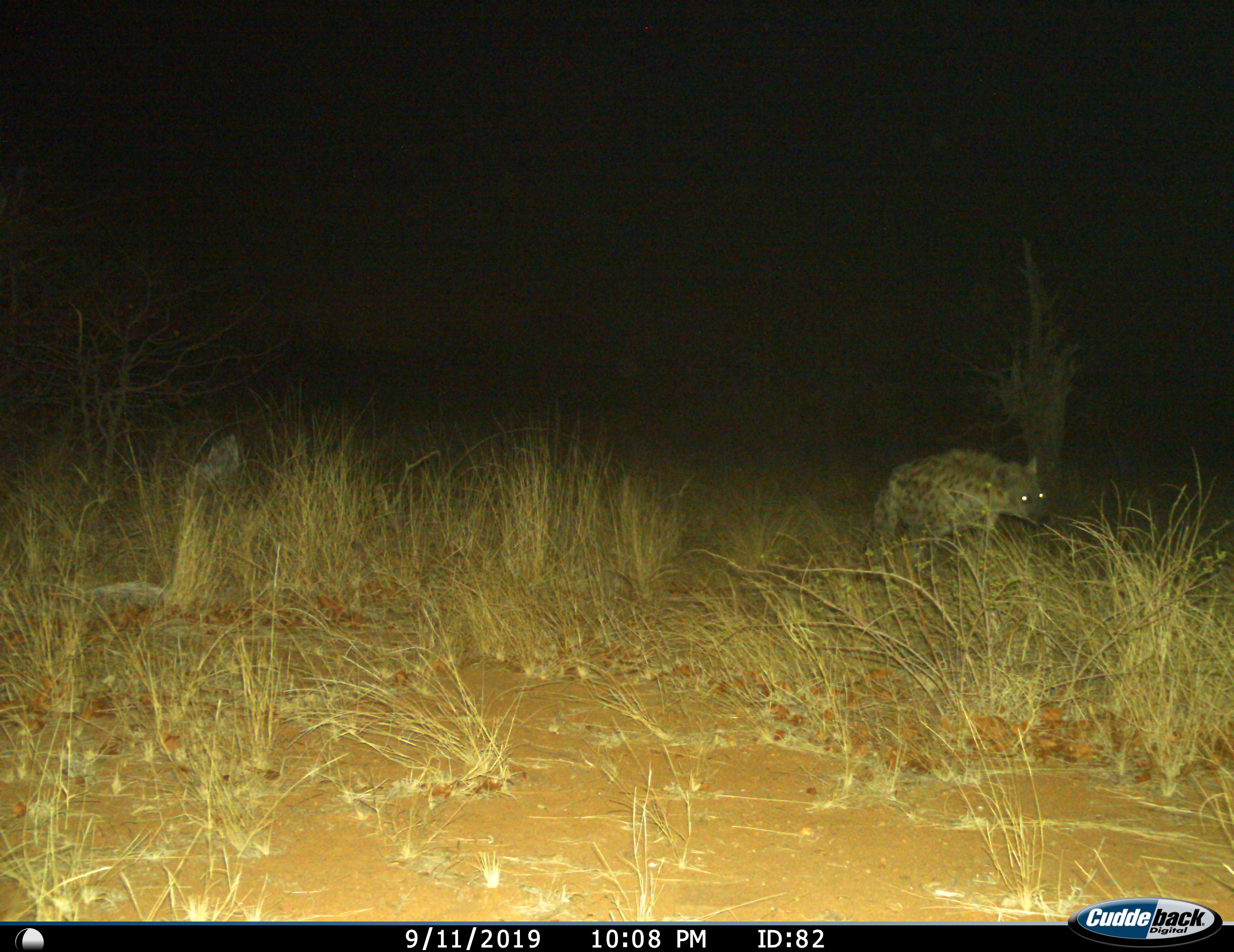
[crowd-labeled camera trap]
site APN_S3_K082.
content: unidentified animal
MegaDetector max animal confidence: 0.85